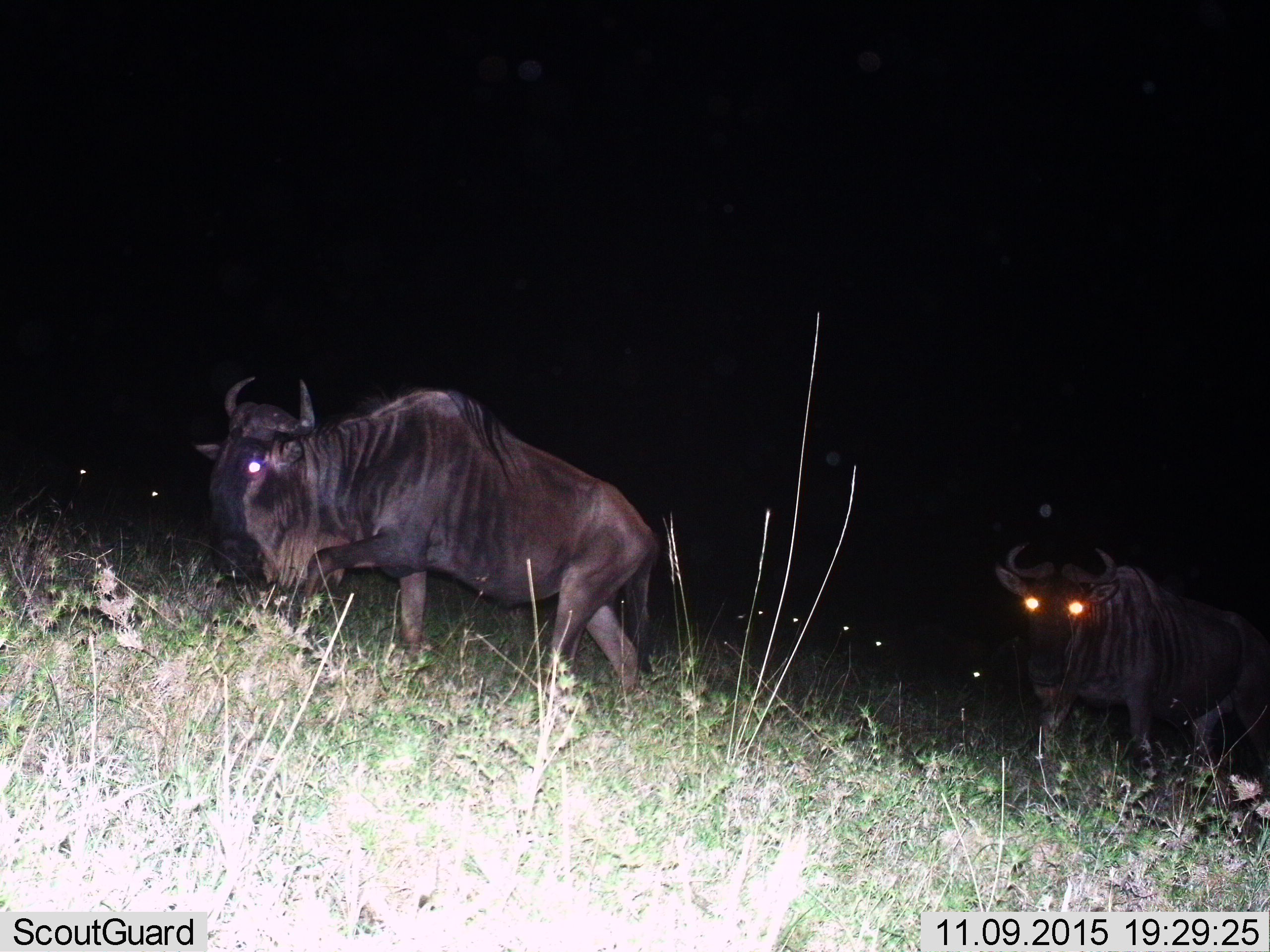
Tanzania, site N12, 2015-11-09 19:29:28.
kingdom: Animalia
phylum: Chordata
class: Mammalia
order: Artiodactyla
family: Bovidae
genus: Connochaetes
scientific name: Connochaetes taurinus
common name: blue wildebeest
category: wildebeest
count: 9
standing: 29%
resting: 0%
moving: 100%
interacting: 14%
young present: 0%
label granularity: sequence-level